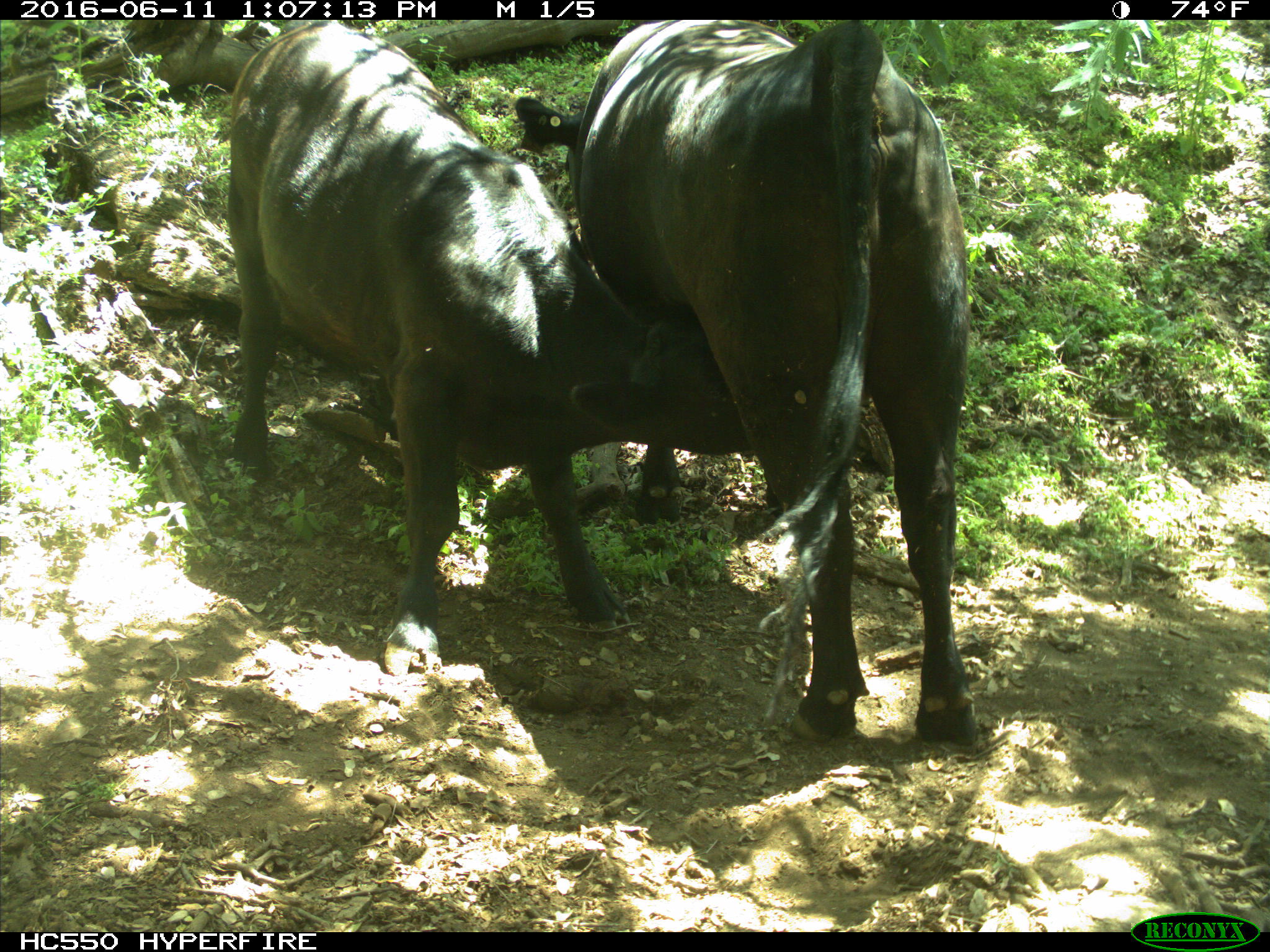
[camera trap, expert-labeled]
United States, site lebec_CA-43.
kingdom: Animalia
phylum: Chordata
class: Mammalia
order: Artiodactyla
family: Bovidae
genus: Bos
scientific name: Bos taurus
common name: domestic cow